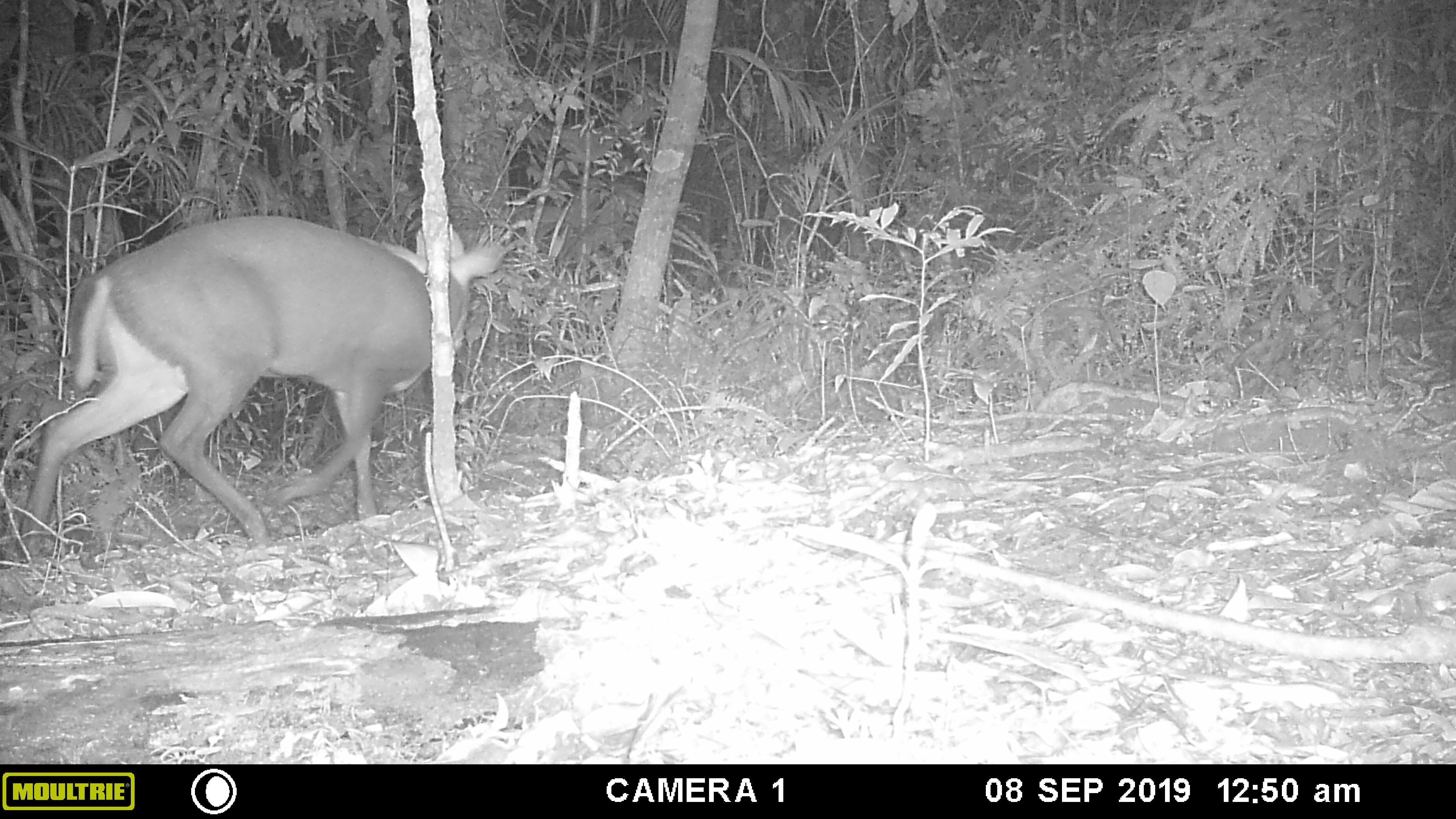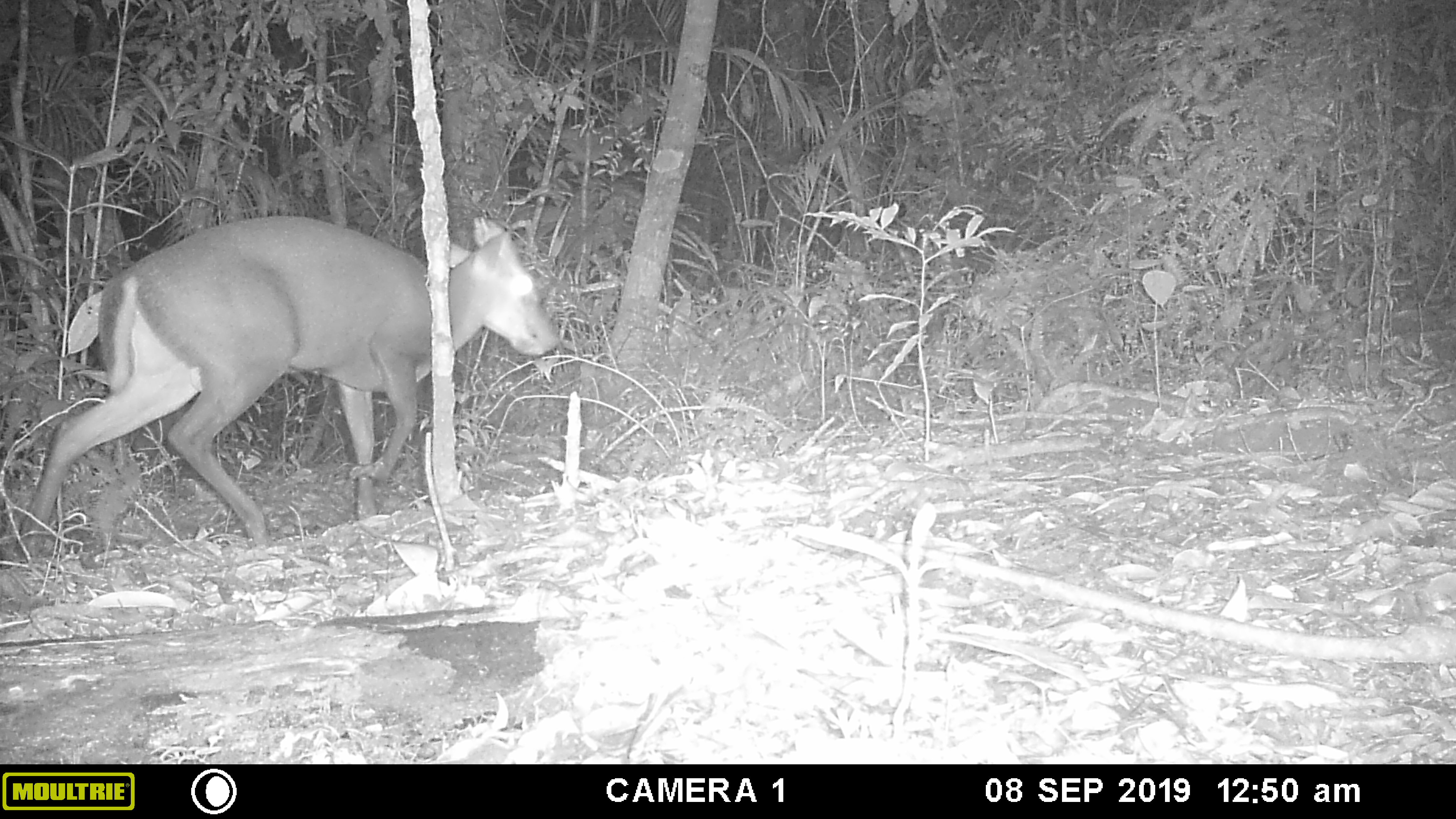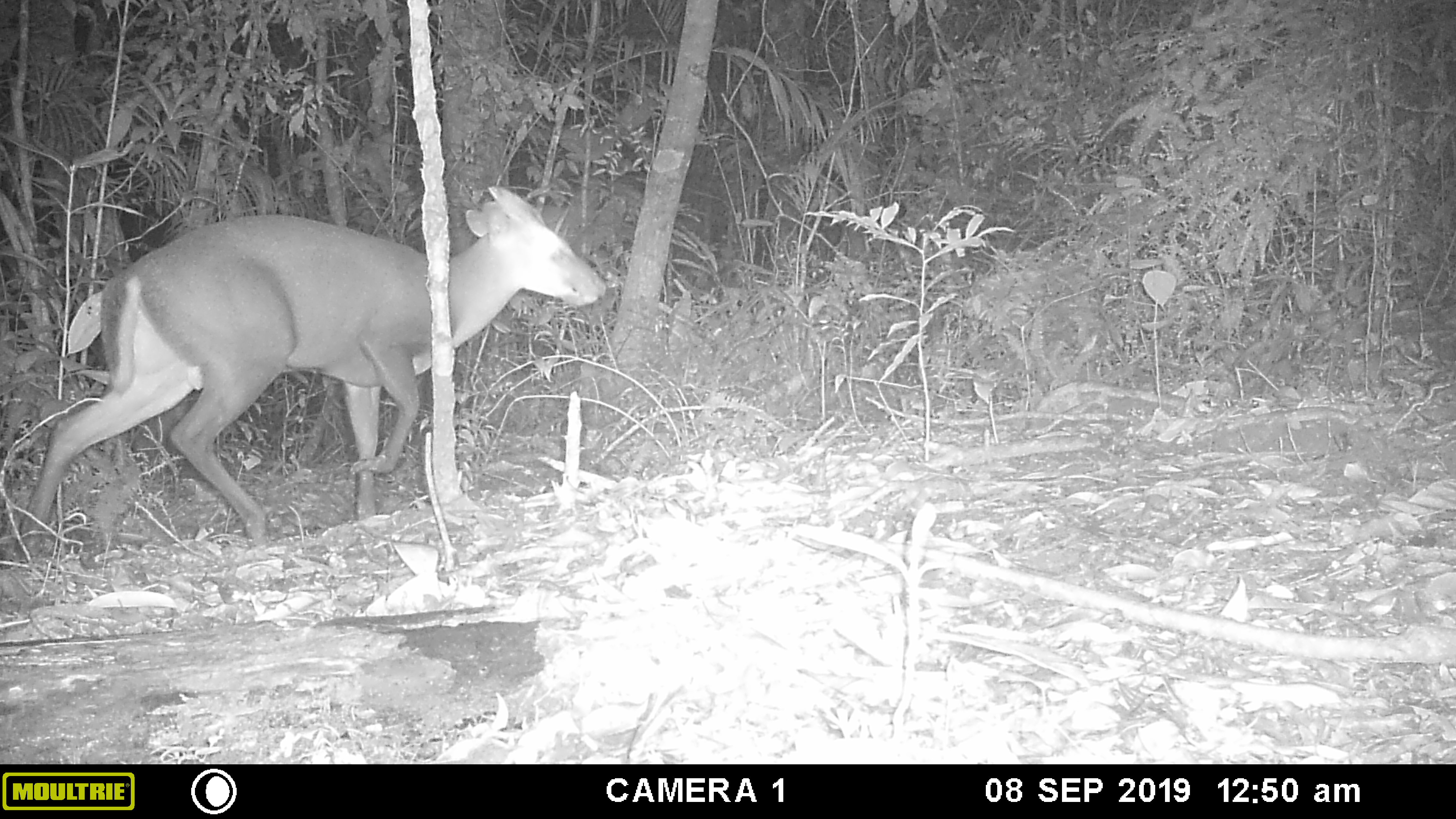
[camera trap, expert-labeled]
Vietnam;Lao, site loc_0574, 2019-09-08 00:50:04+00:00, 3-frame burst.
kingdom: Animalia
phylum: Chordata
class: Mammalia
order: Artiodactyla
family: Cervidae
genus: Muntiacus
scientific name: Muntiacus rooseveltorum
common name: roosevelt's muntjac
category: roosevelts muntjac group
Roosevelts muntjac group (roosevelt's muntjac) (Muntiacus rooseveltorum). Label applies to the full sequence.